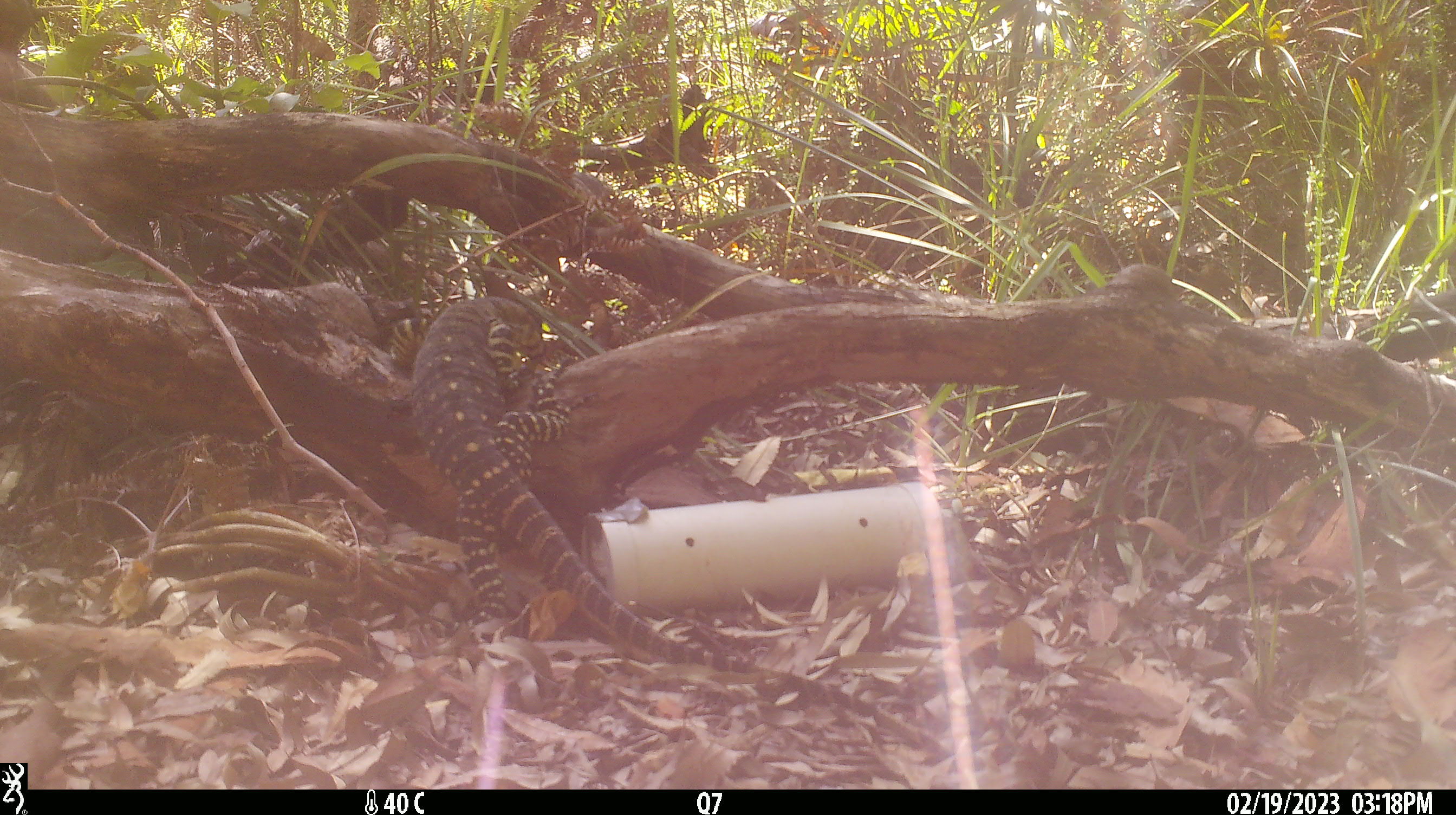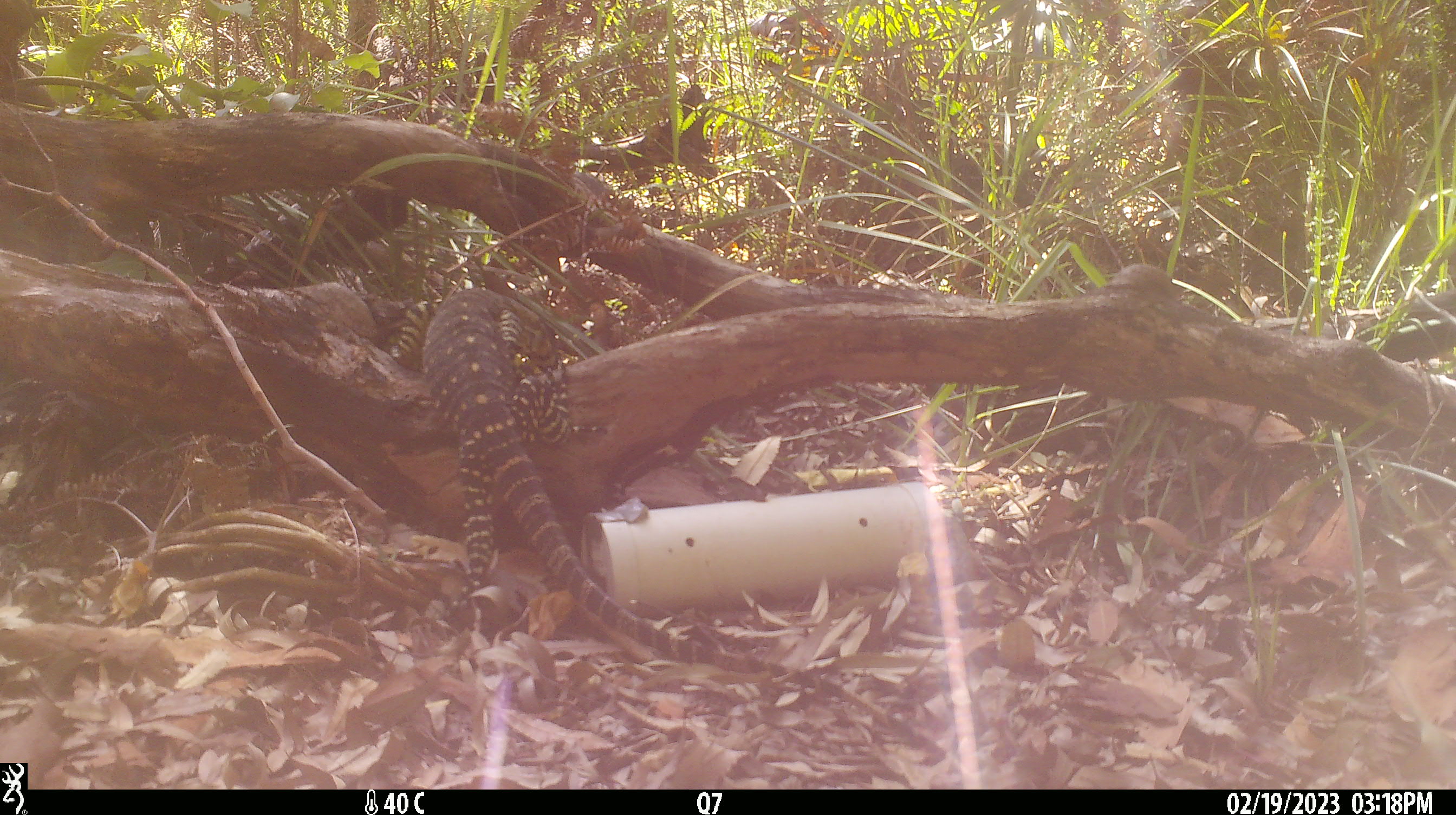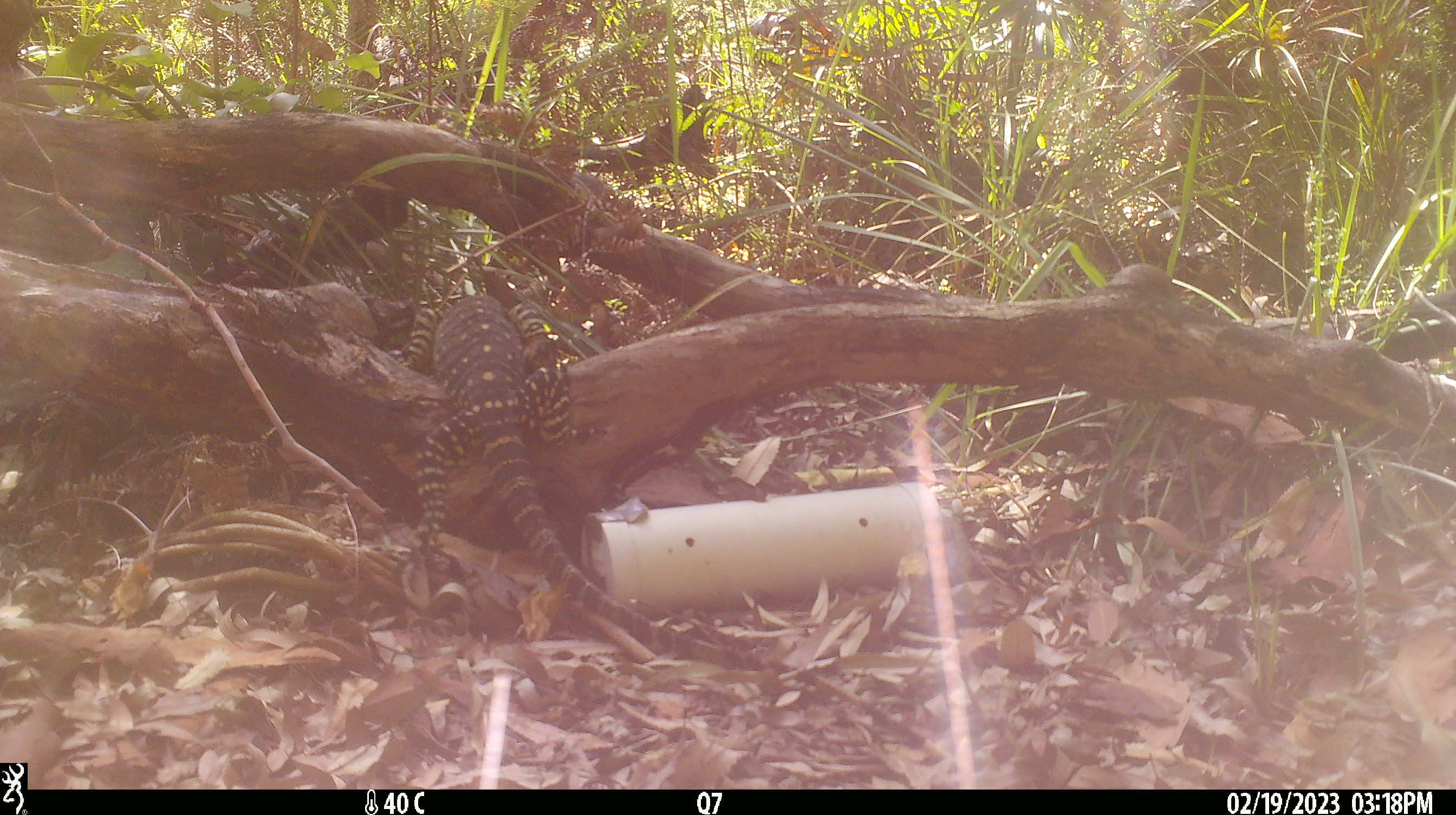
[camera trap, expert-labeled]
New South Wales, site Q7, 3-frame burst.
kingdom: Animalia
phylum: Chordata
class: Reptilia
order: Squamata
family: Varanidae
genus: Varanus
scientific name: Varanus varius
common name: lace monitor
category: goanna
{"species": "goanna (lace monitor) (Varanus varius)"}